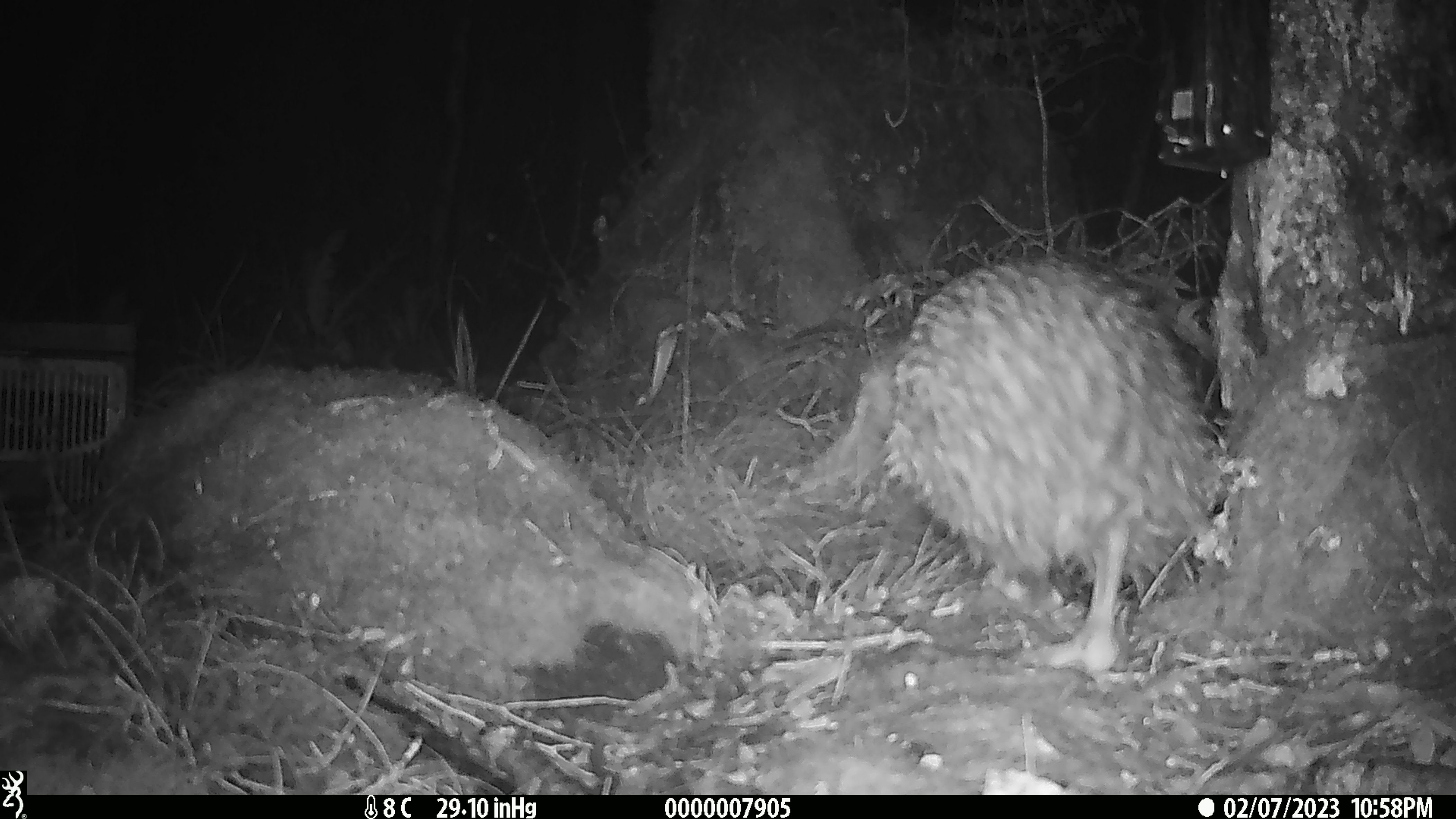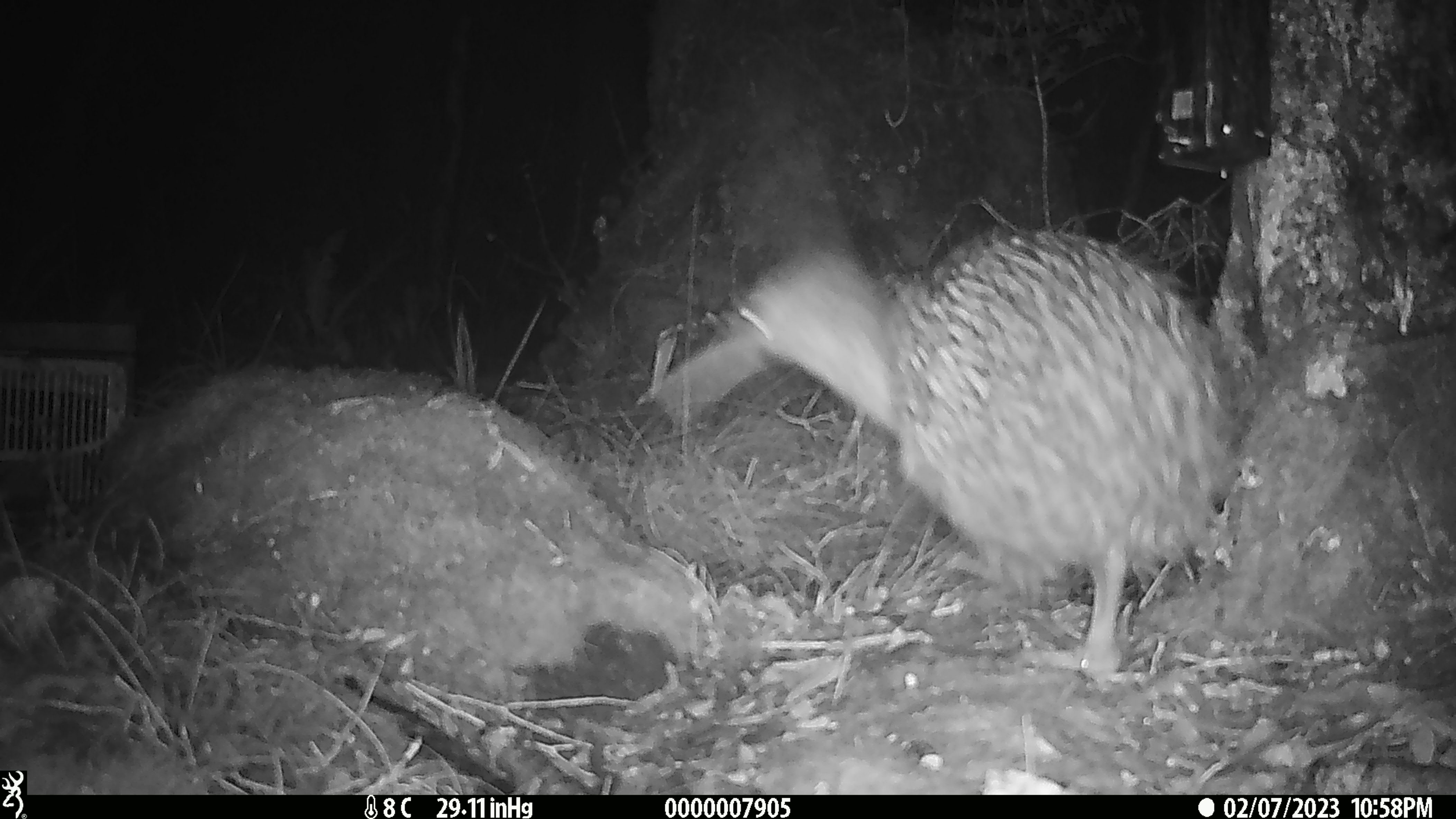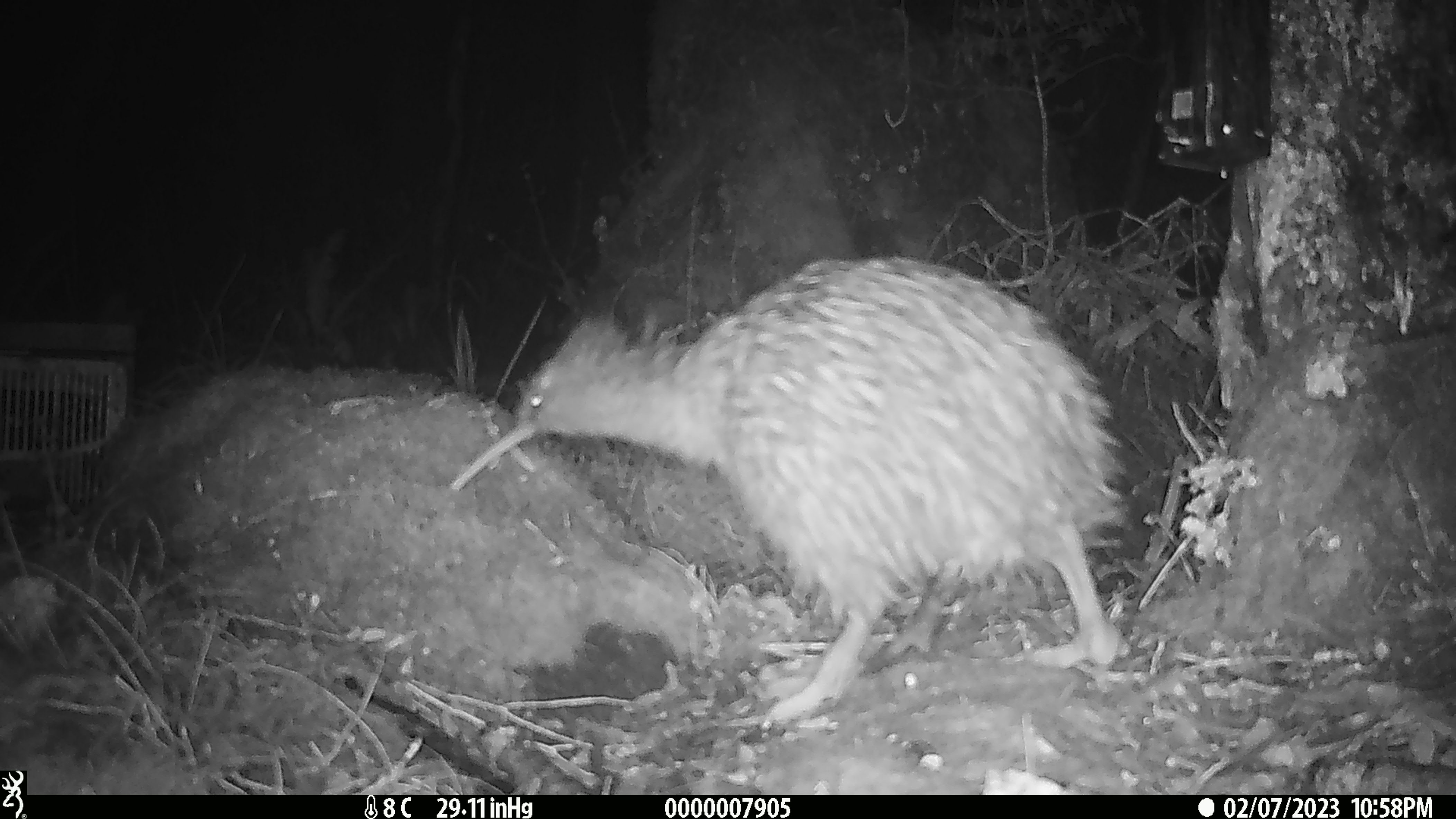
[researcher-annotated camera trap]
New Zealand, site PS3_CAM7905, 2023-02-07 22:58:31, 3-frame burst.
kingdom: Animalia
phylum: Chordata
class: Aves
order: Apterygiformes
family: Apterygidae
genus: Apteryx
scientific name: Apteryx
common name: kiwi